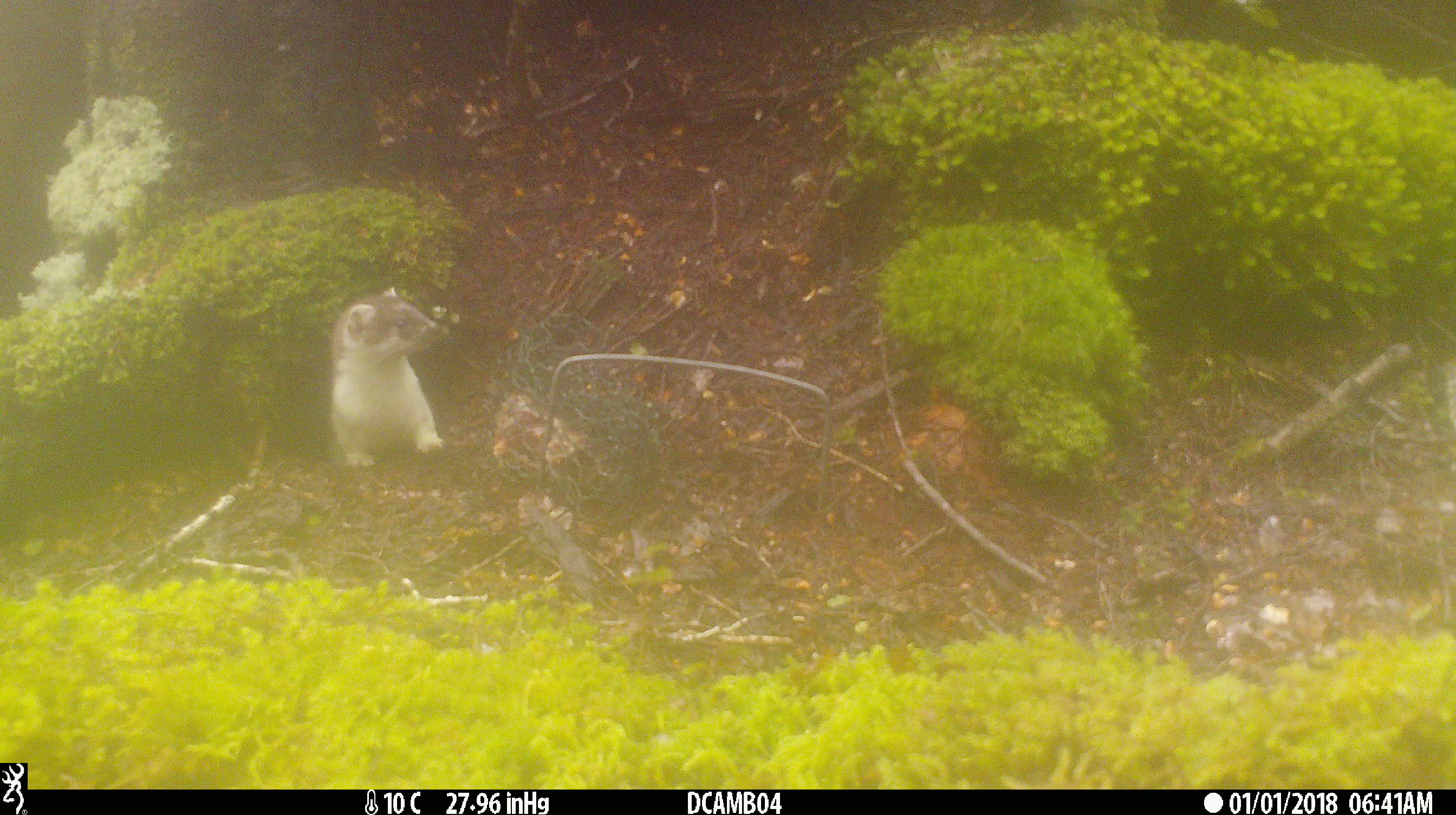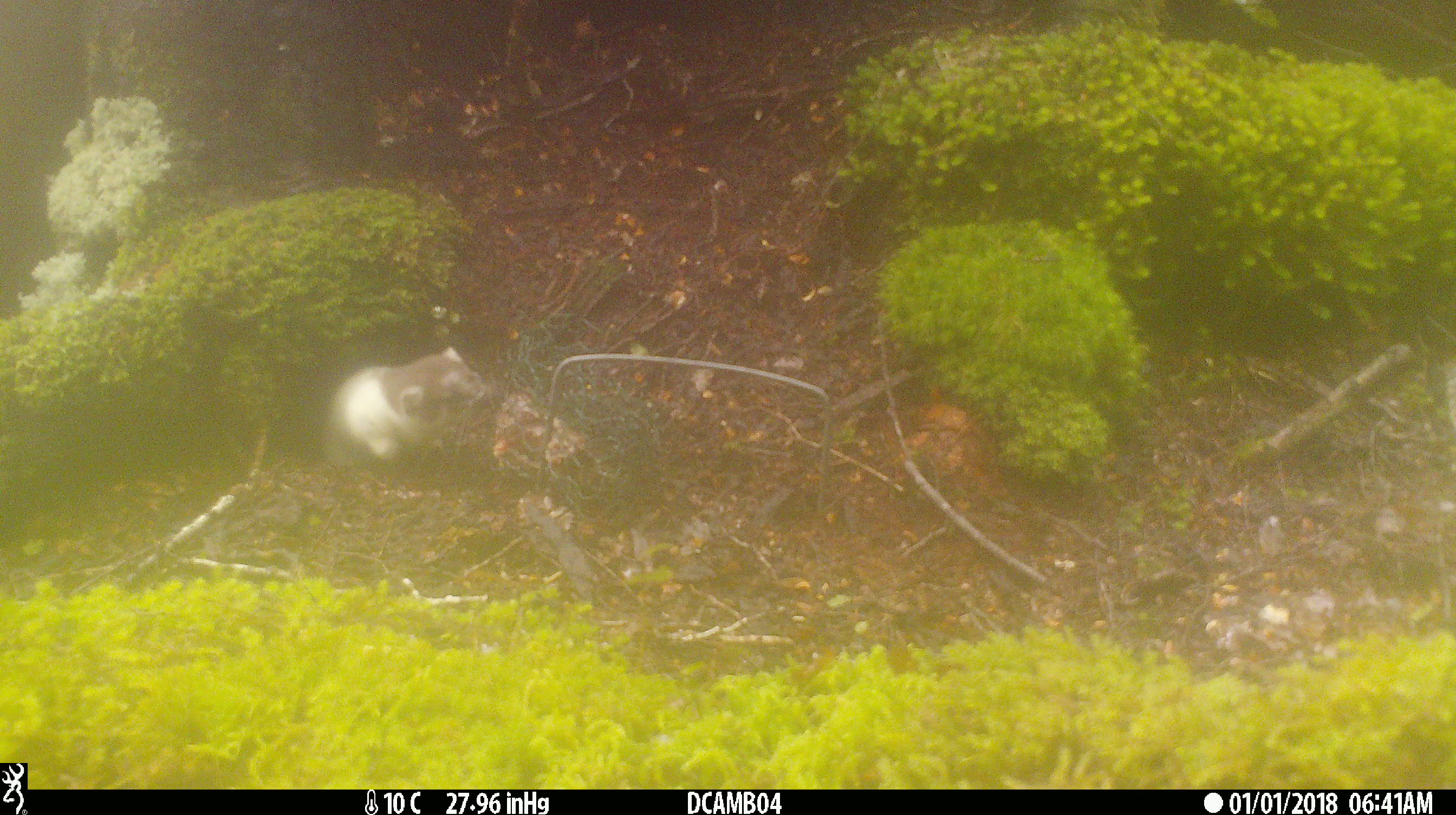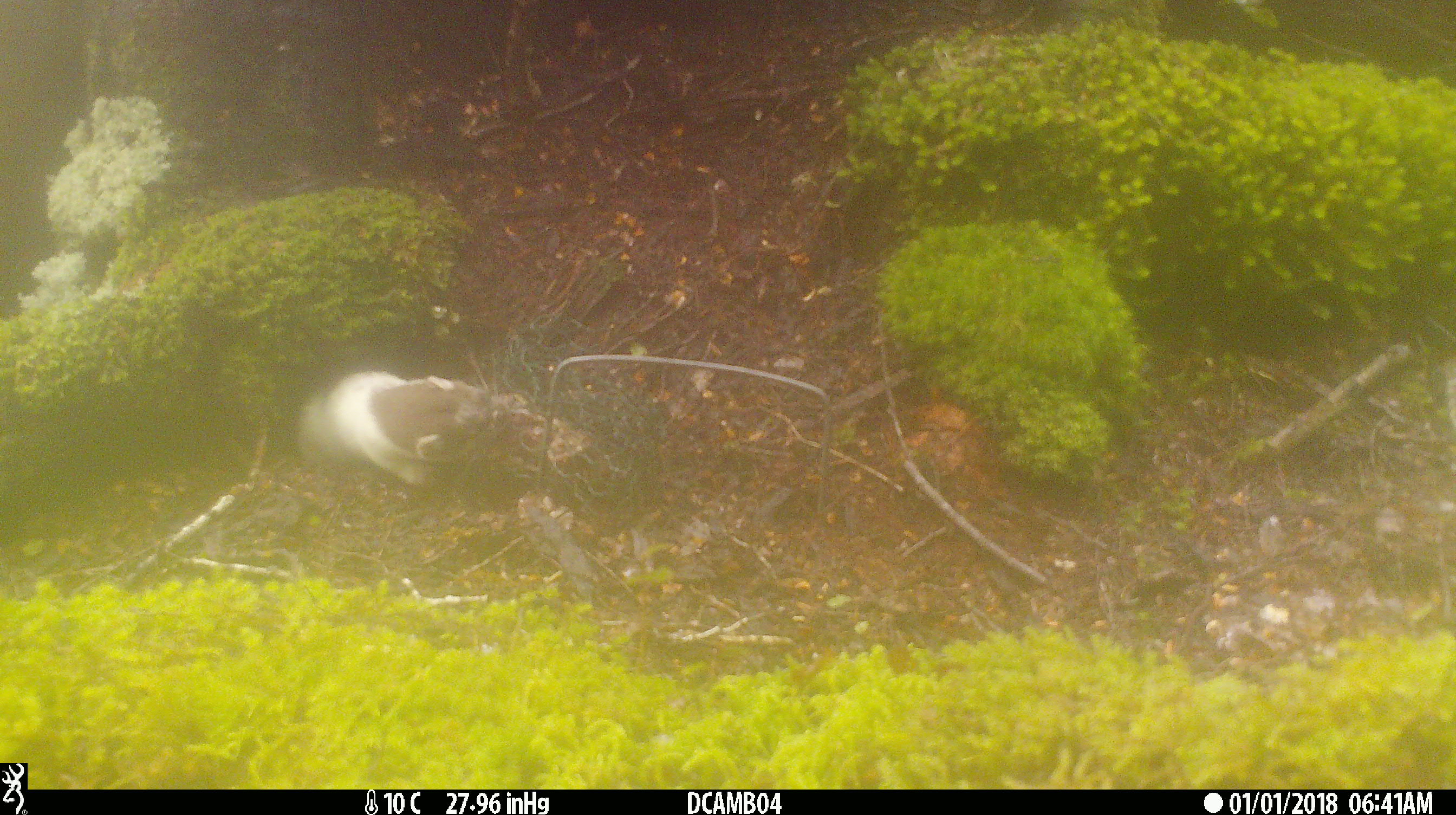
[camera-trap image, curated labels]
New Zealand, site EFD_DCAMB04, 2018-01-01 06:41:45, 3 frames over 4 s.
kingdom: Animalia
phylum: Chordata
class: Mammalia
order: Carnivora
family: Mustelidae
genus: Mustela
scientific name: Mustela erminea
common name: stoat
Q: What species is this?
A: Stoat (Mustela erminea).